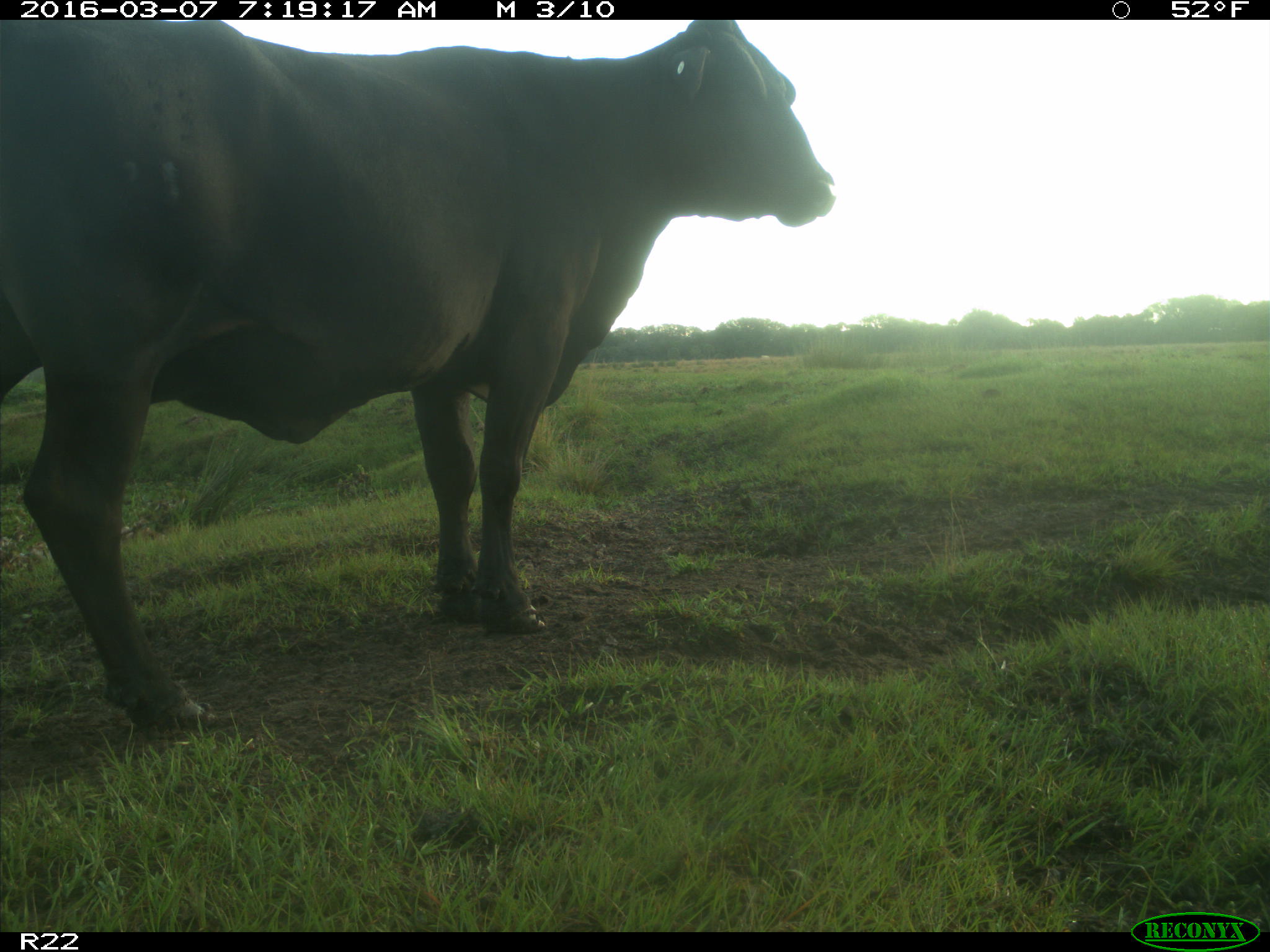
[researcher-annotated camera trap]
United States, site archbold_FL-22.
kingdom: Animalia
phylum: Chordata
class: Mammalia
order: Artiodactyla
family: Bovidae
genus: Bos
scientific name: Bos taurus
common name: domestic cow